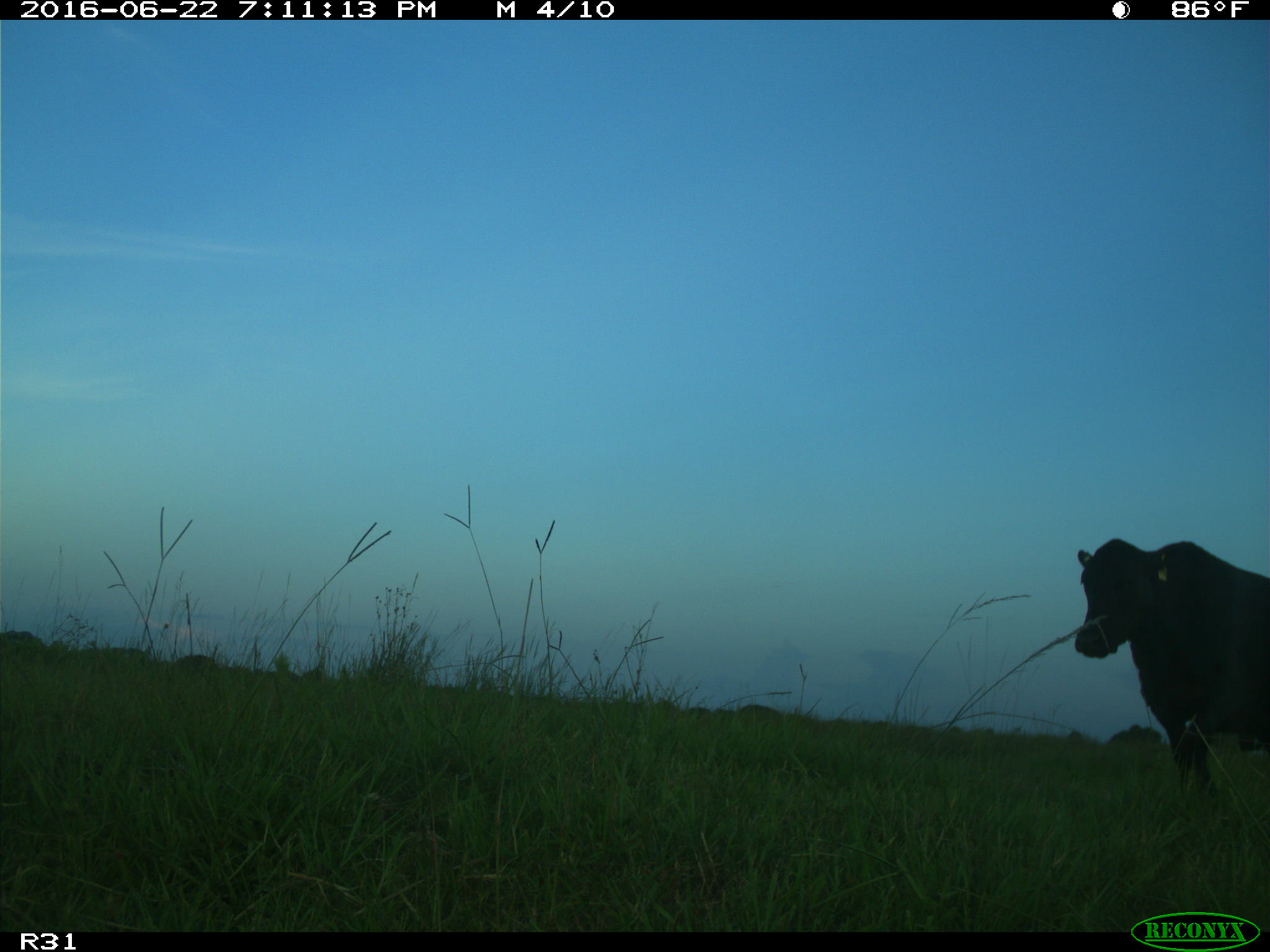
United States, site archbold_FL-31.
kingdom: Animalia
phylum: Chordata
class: Mammalia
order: Artiodactyla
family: Bovidae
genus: Bos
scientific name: Bos taurus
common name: domestic cow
Bos taurus (domestic cow).